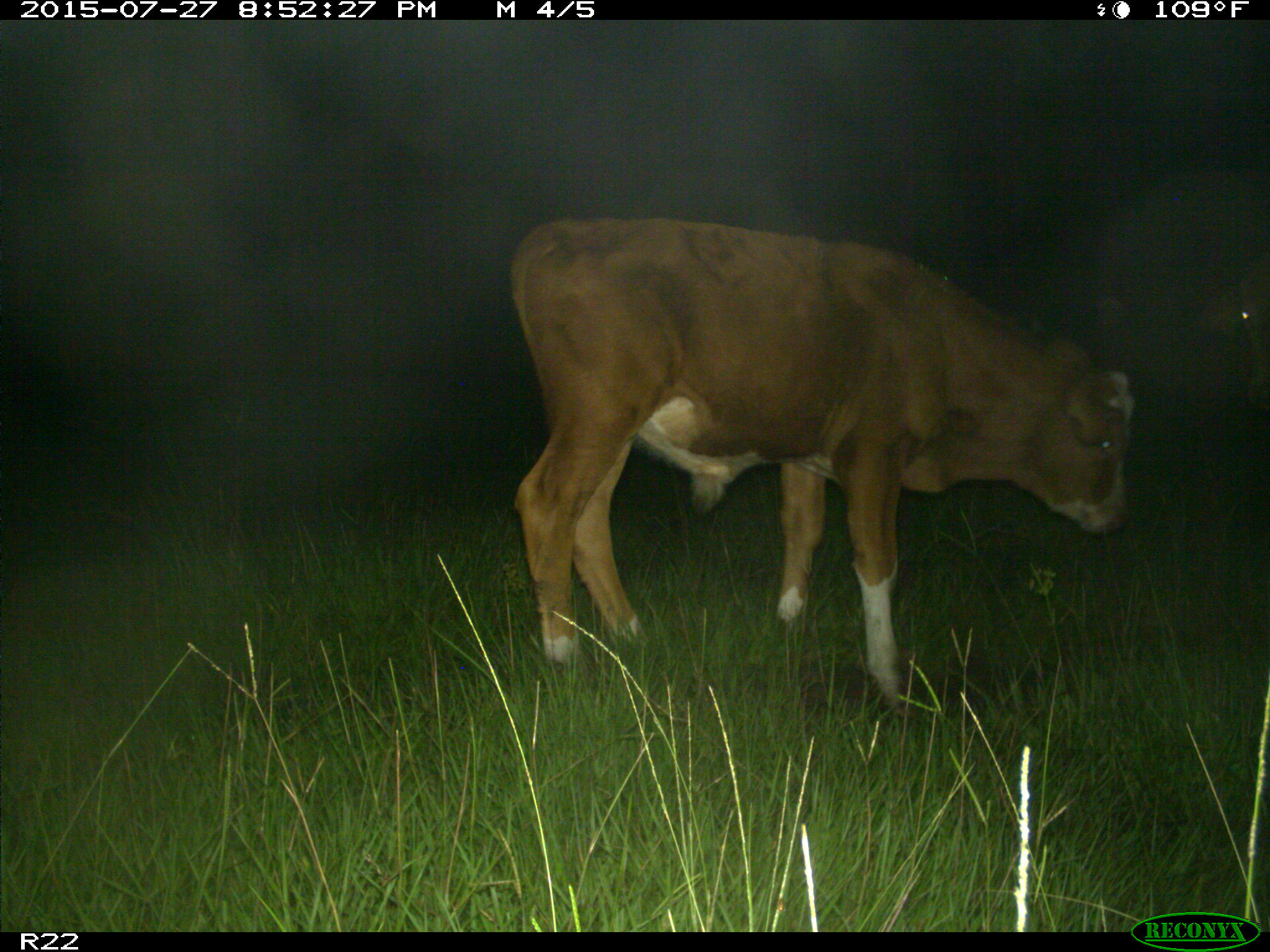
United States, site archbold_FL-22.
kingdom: Animalia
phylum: Chordata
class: Mammalia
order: Artiodactyla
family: Suidae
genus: Sus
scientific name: Sus scrofa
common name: wild boar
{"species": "Sus scrofa (wild boar)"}